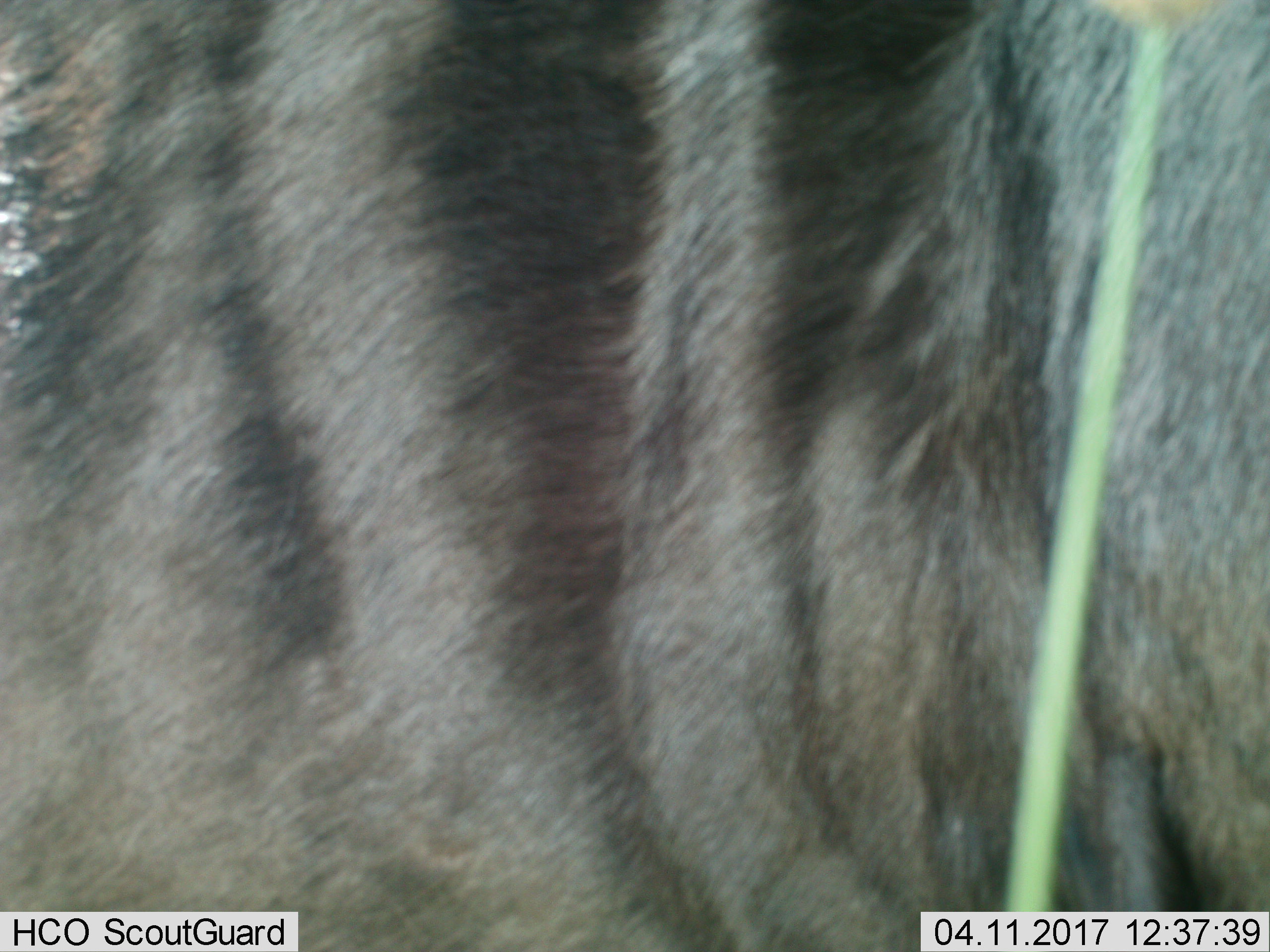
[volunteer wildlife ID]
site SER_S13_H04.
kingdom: Animalia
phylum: Chordata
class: Mammalia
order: Artiodactyla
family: Bovidae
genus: Connochaetes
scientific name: Connochaetes taurinus taurinus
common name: blue wildebeest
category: wildebeestblue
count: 1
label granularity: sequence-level